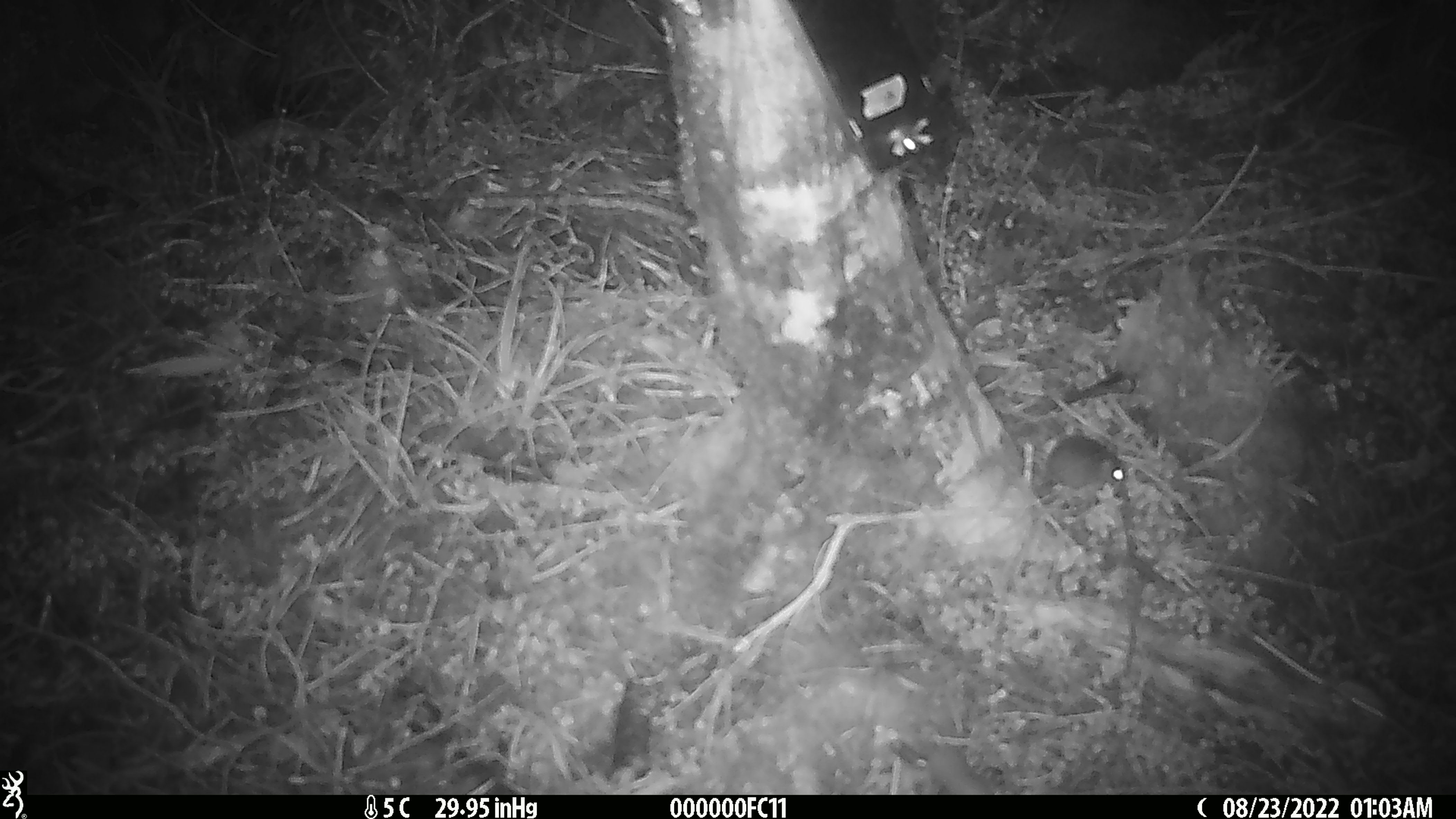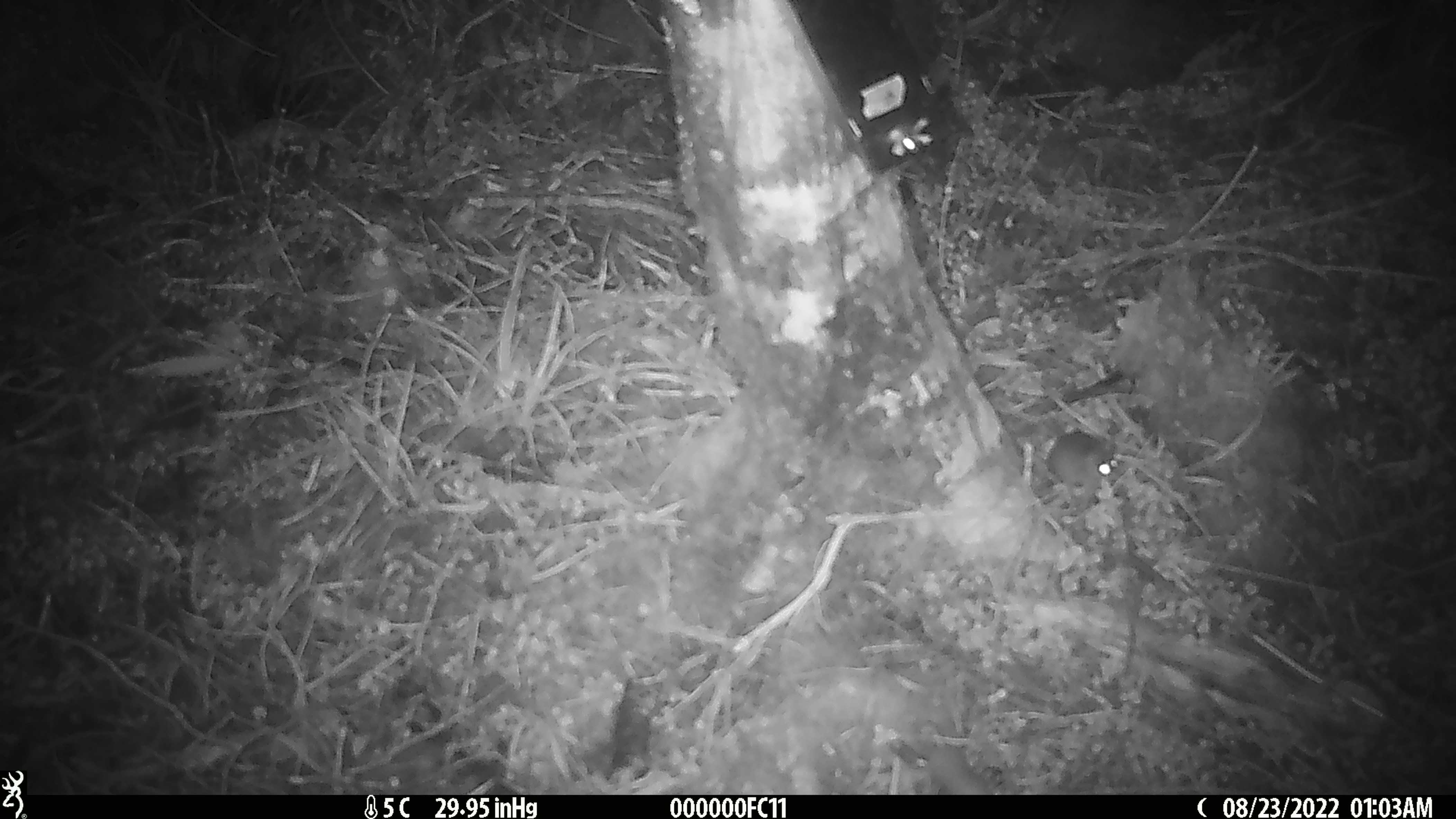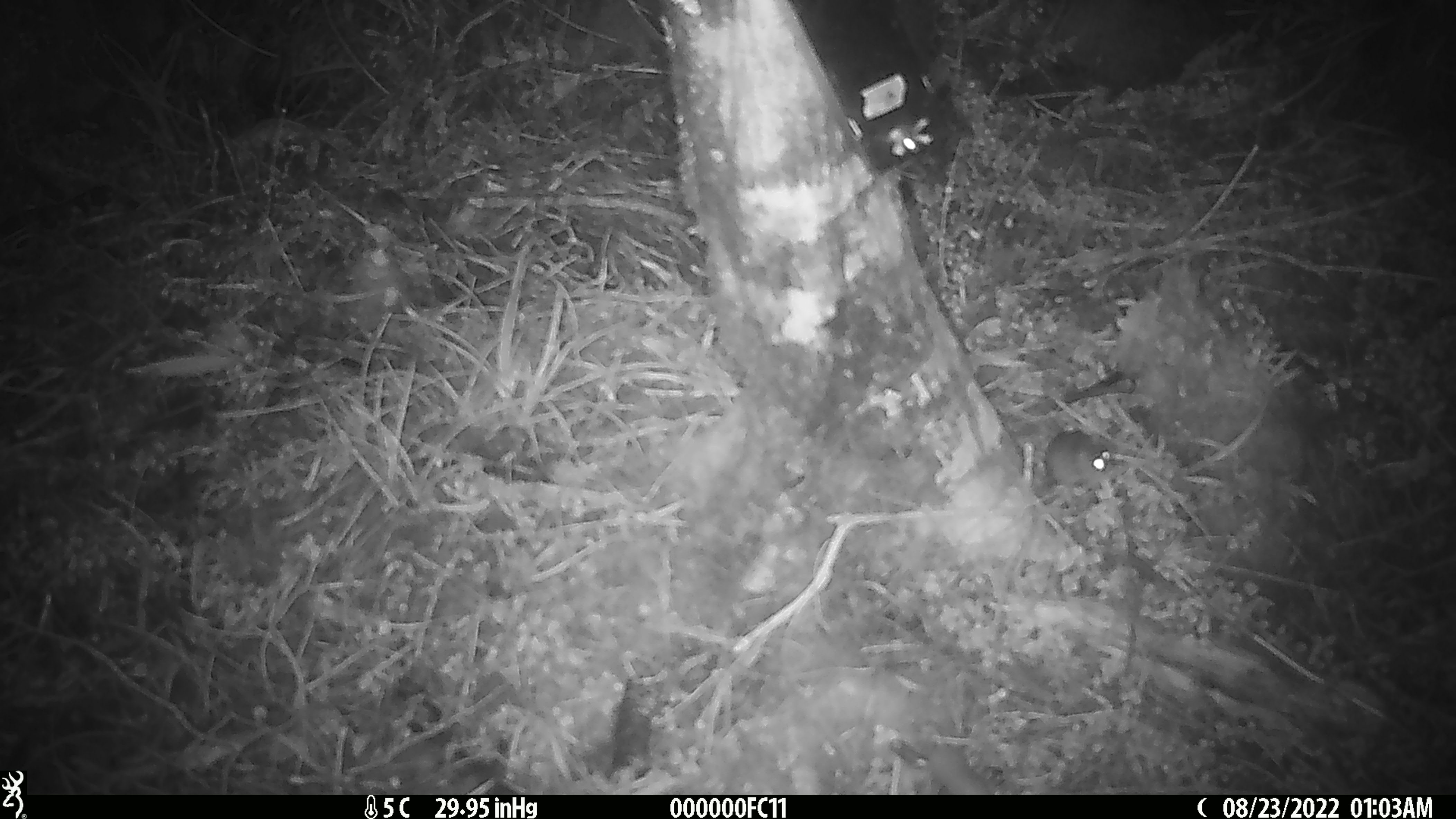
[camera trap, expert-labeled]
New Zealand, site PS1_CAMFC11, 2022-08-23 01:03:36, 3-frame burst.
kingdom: Animalia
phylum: Chordata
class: Mammalia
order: Rodentia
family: Muridae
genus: Mus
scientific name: Mus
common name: mouse